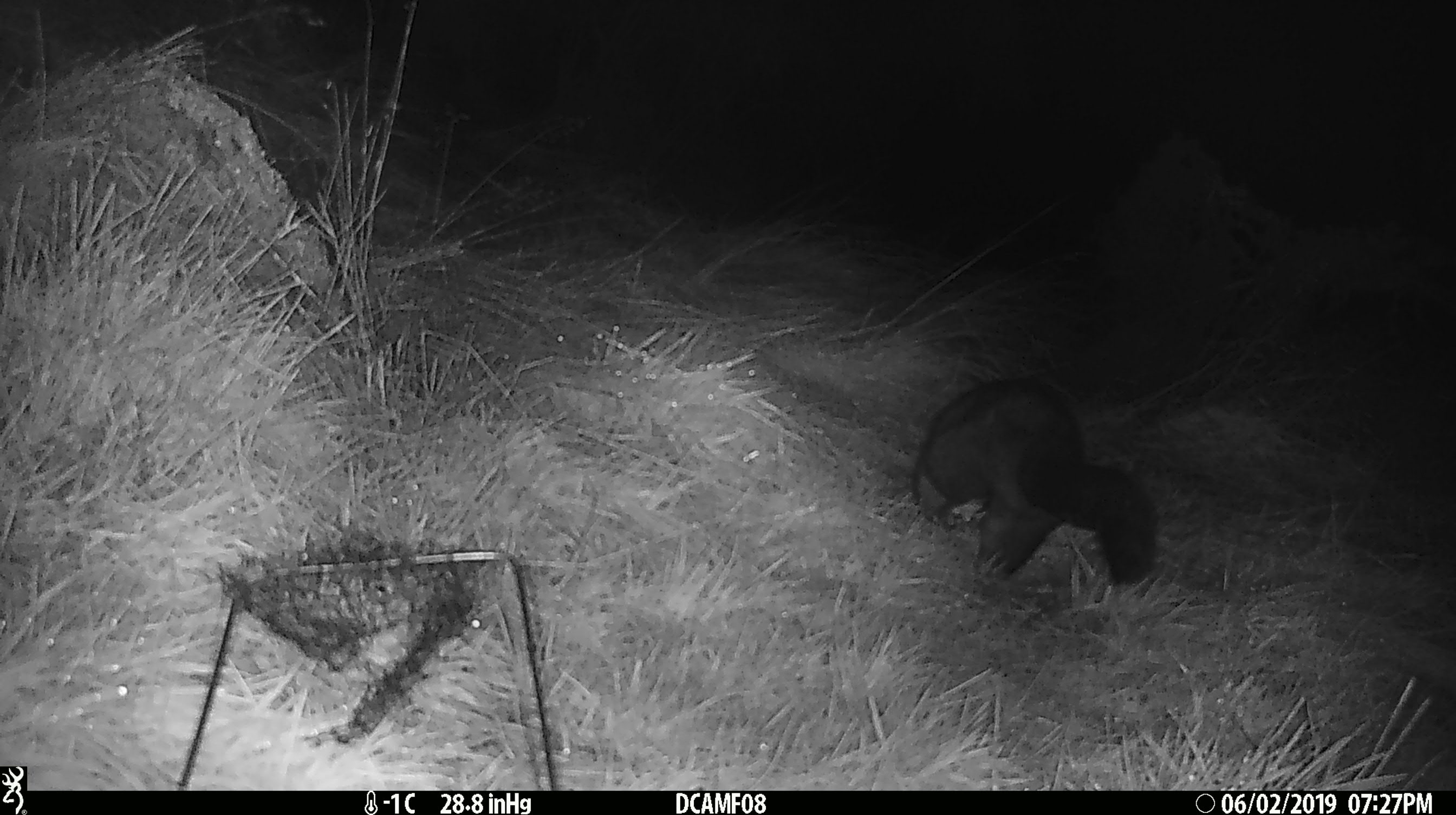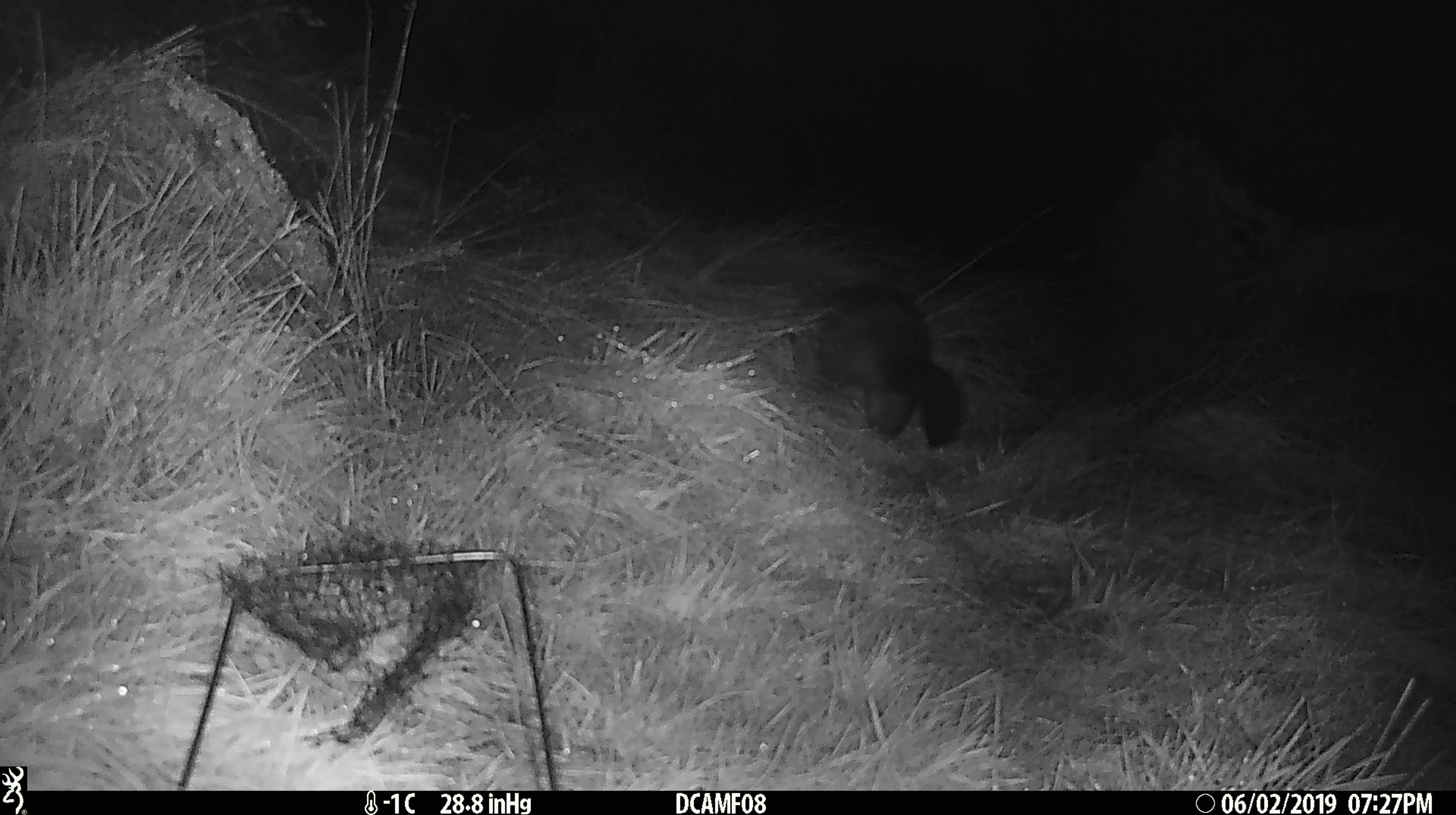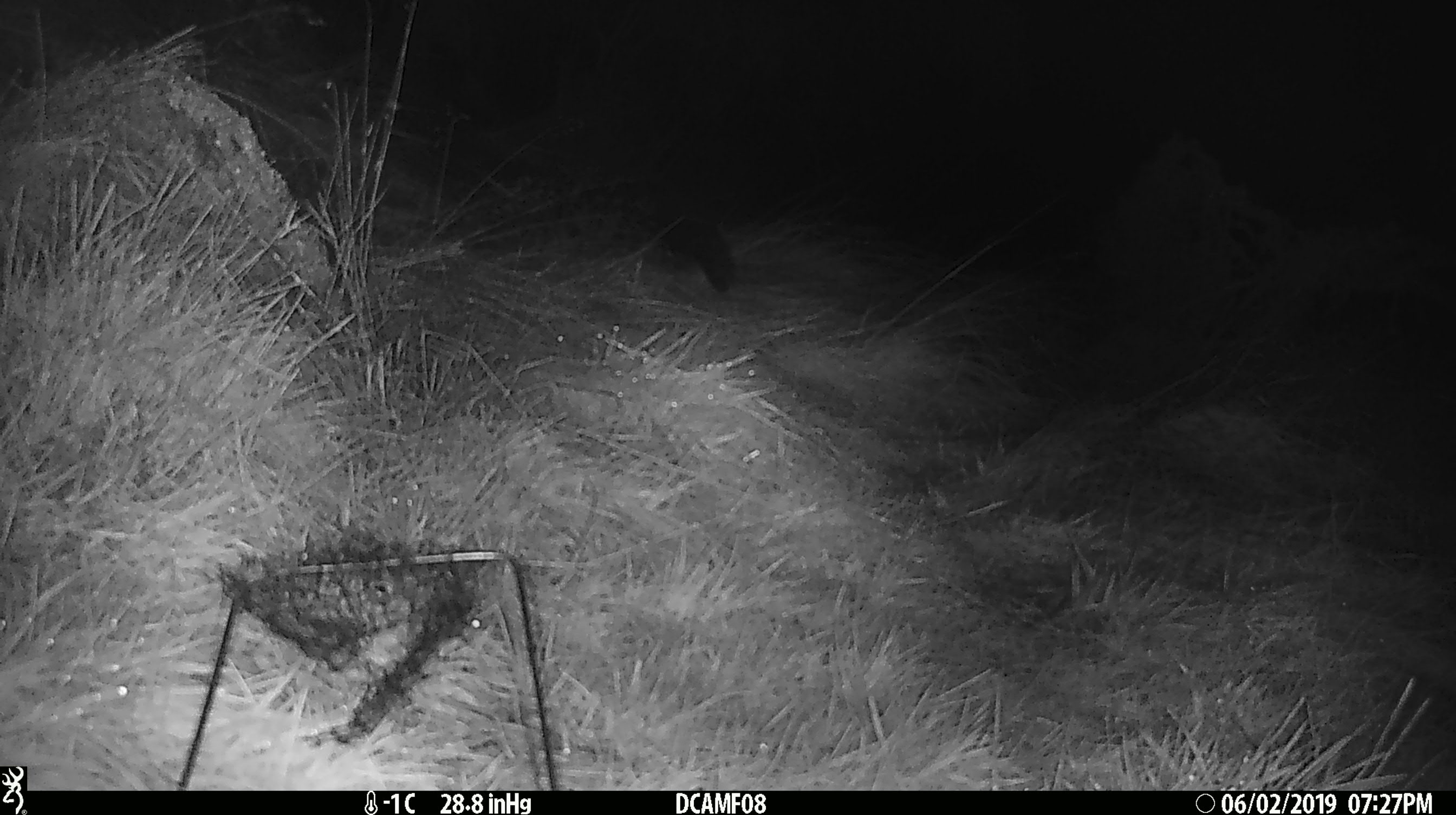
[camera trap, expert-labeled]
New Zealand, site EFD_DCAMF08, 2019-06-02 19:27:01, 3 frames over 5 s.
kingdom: Animalia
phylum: Chordata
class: Mammalia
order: Diprotodontia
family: Phalangeridae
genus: Trichosurus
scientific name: Trichosurus vulpecula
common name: common brushtail possum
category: possum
Possum (common brushtail possum) (Trichosurus vulpecula).